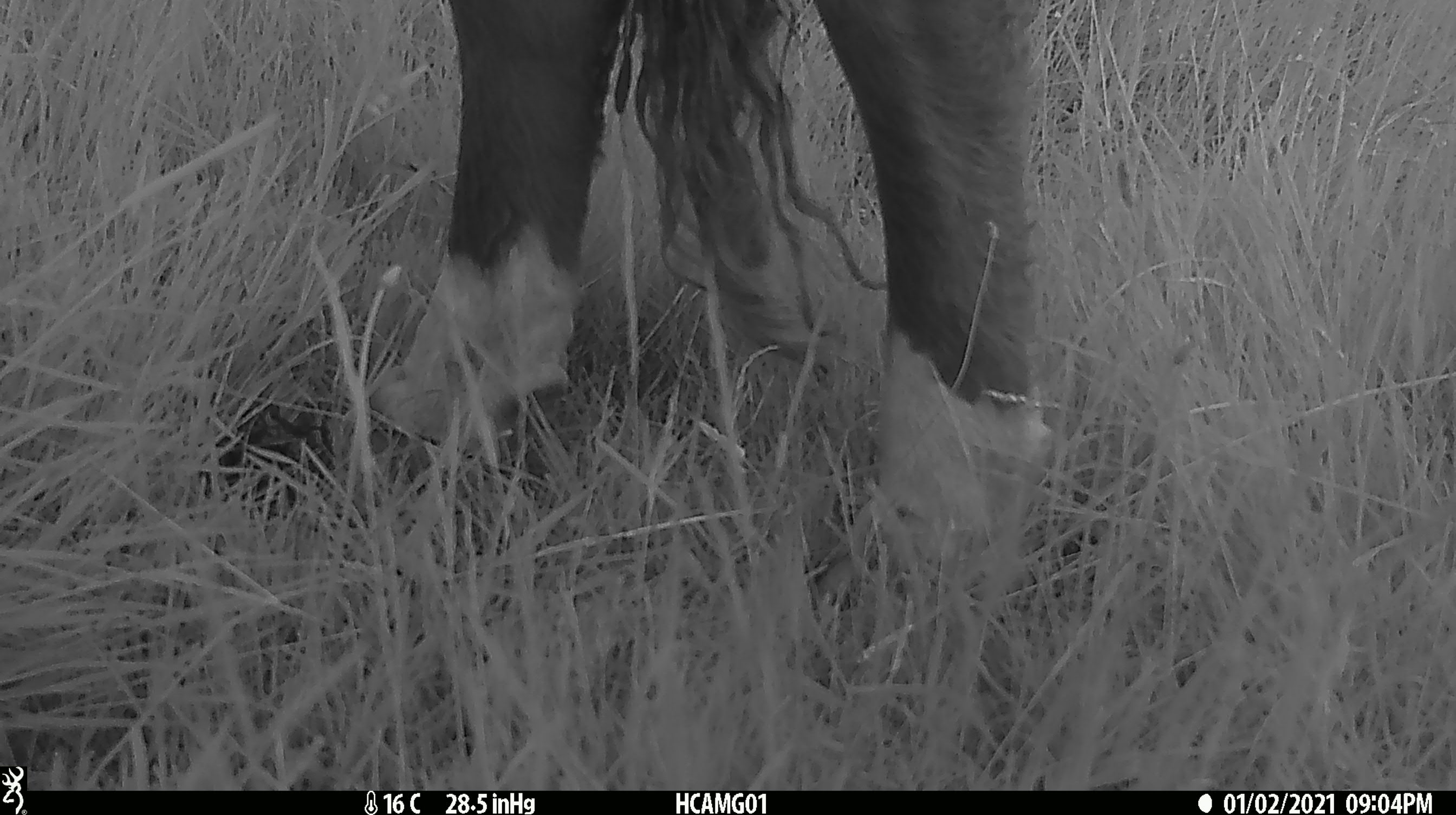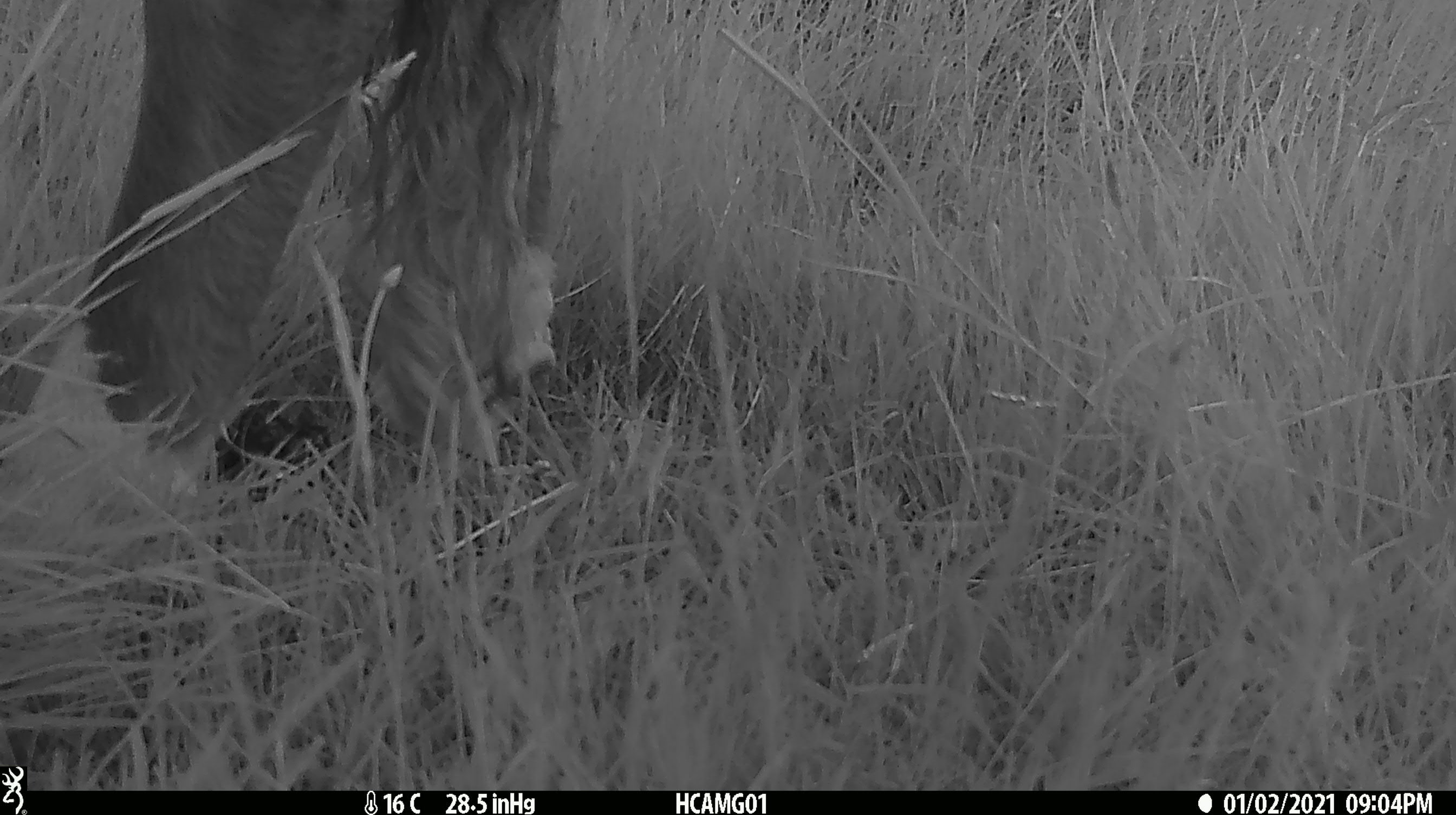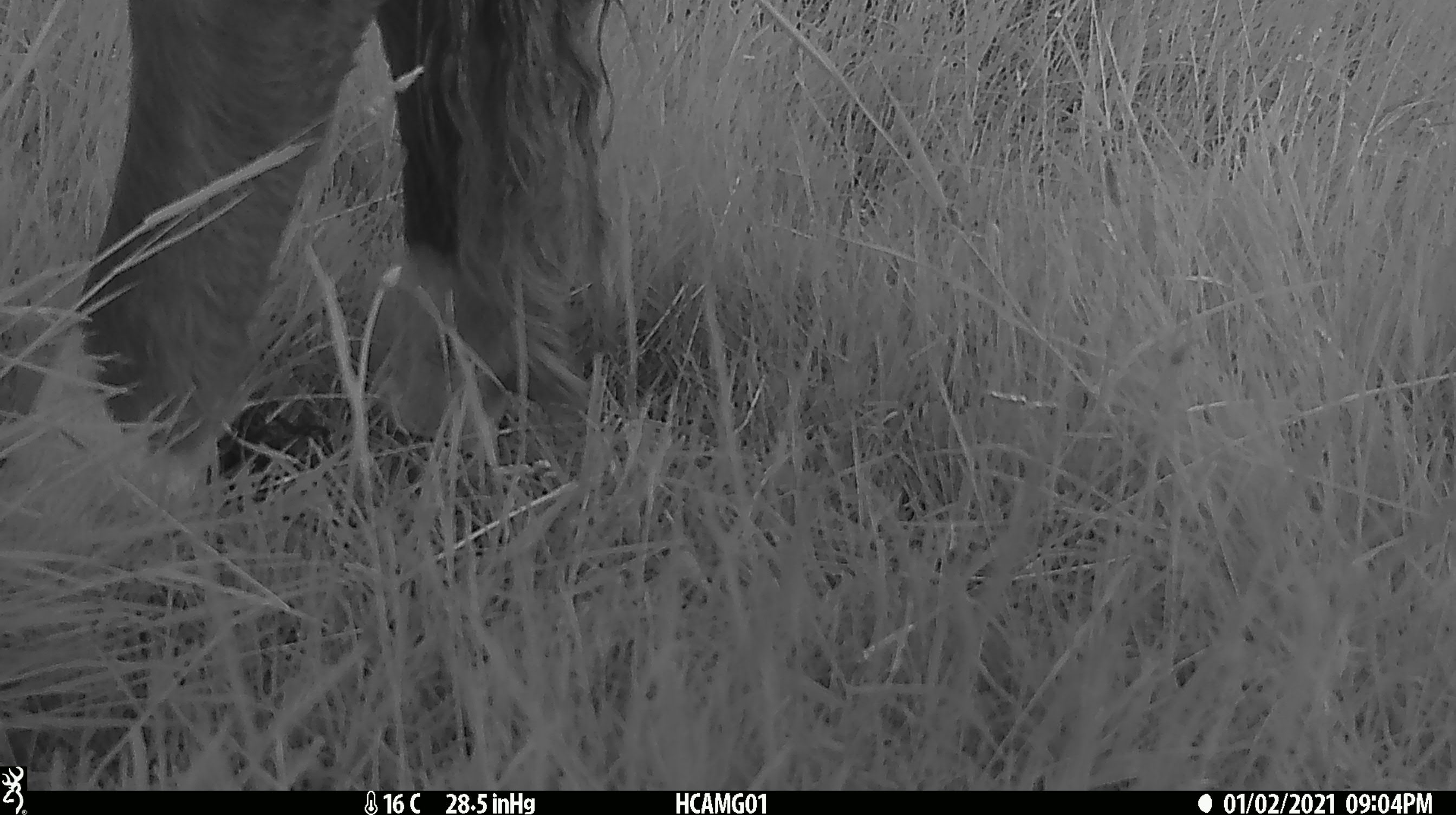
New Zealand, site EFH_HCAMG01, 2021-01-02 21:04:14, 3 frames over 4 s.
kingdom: Animalia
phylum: Chordata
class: Mammalia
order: Artiodactyla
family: Bovidae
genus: Bos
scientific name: Bos taurus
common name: domestic cow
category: cow